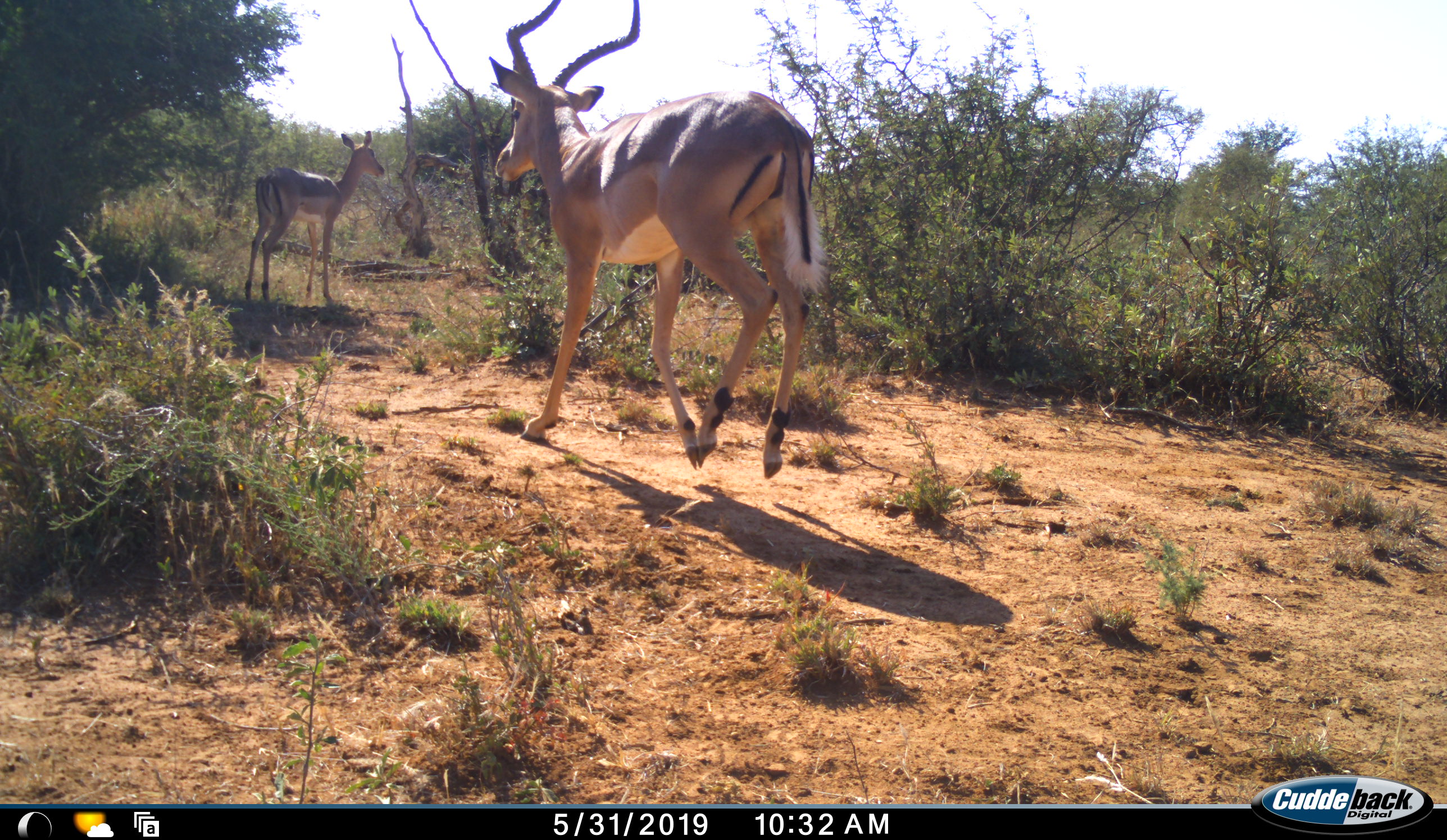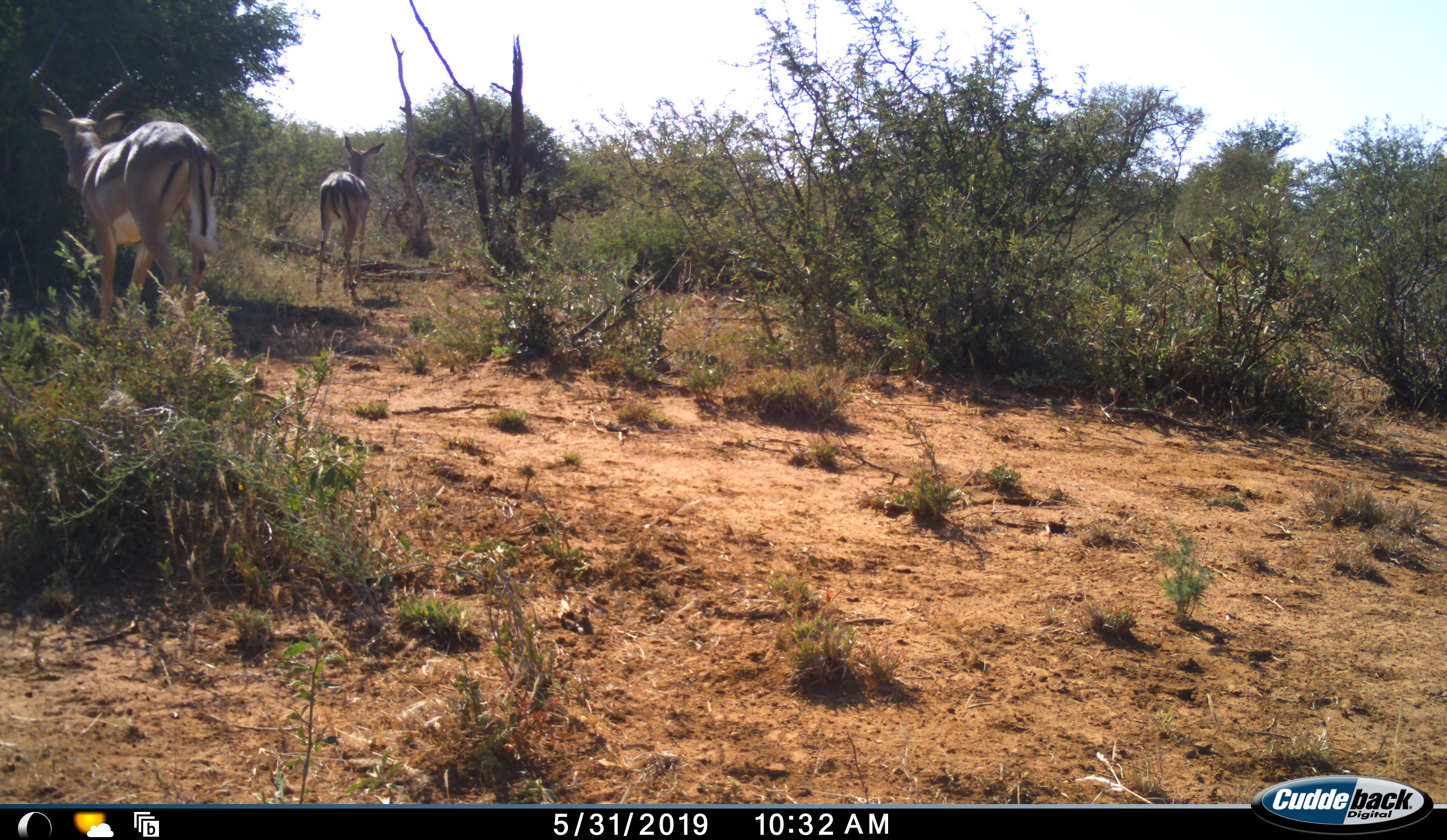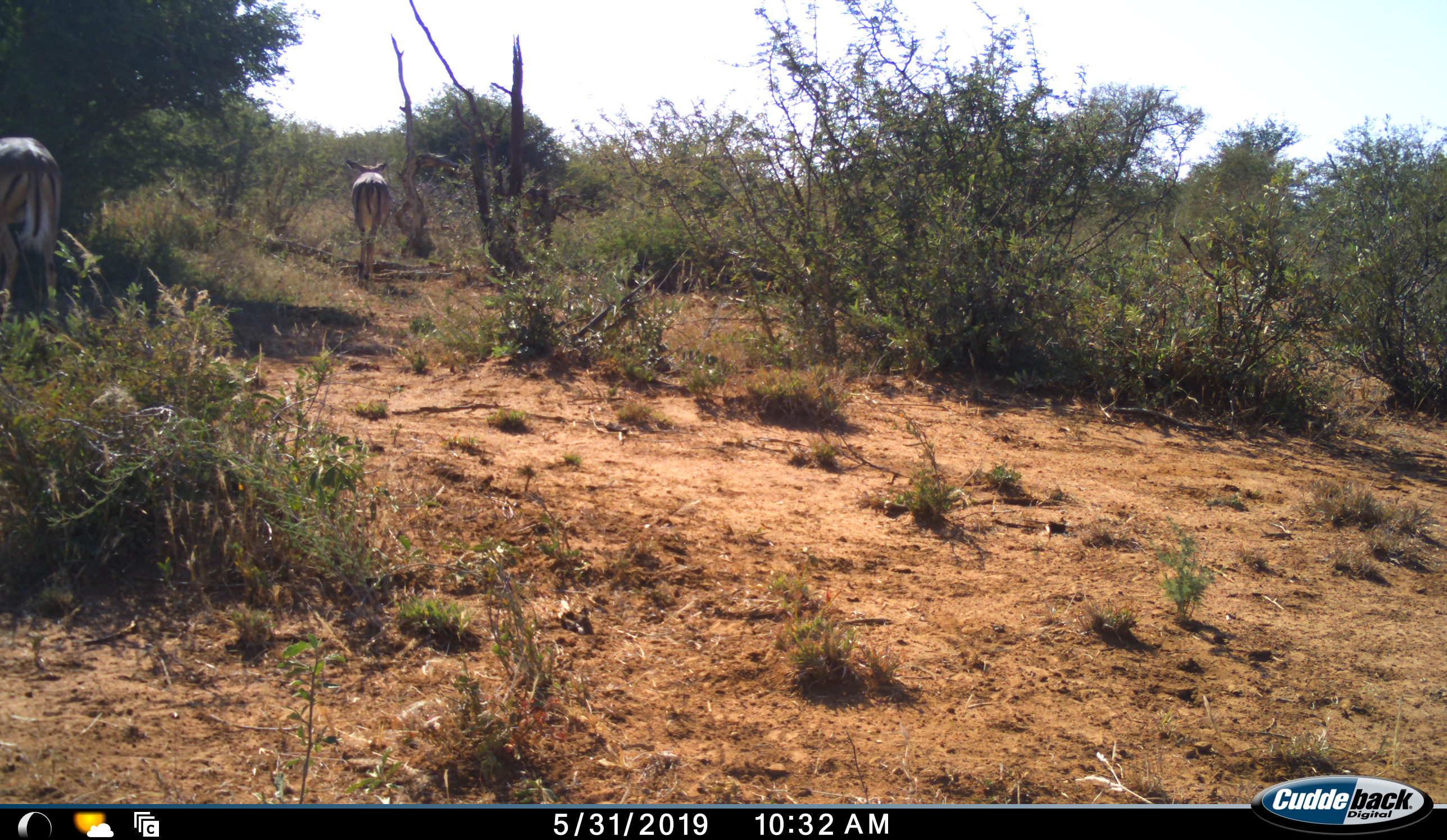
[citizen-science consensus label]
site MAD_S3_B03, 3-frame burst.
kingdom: Animalia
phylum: Chordata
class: Mammalia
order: Artiodactyla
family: Bovidae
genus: Aepyceros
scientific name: Aepyceros melampus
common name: impala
Impala (Aepyceros melampus), count 2. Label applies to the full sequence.